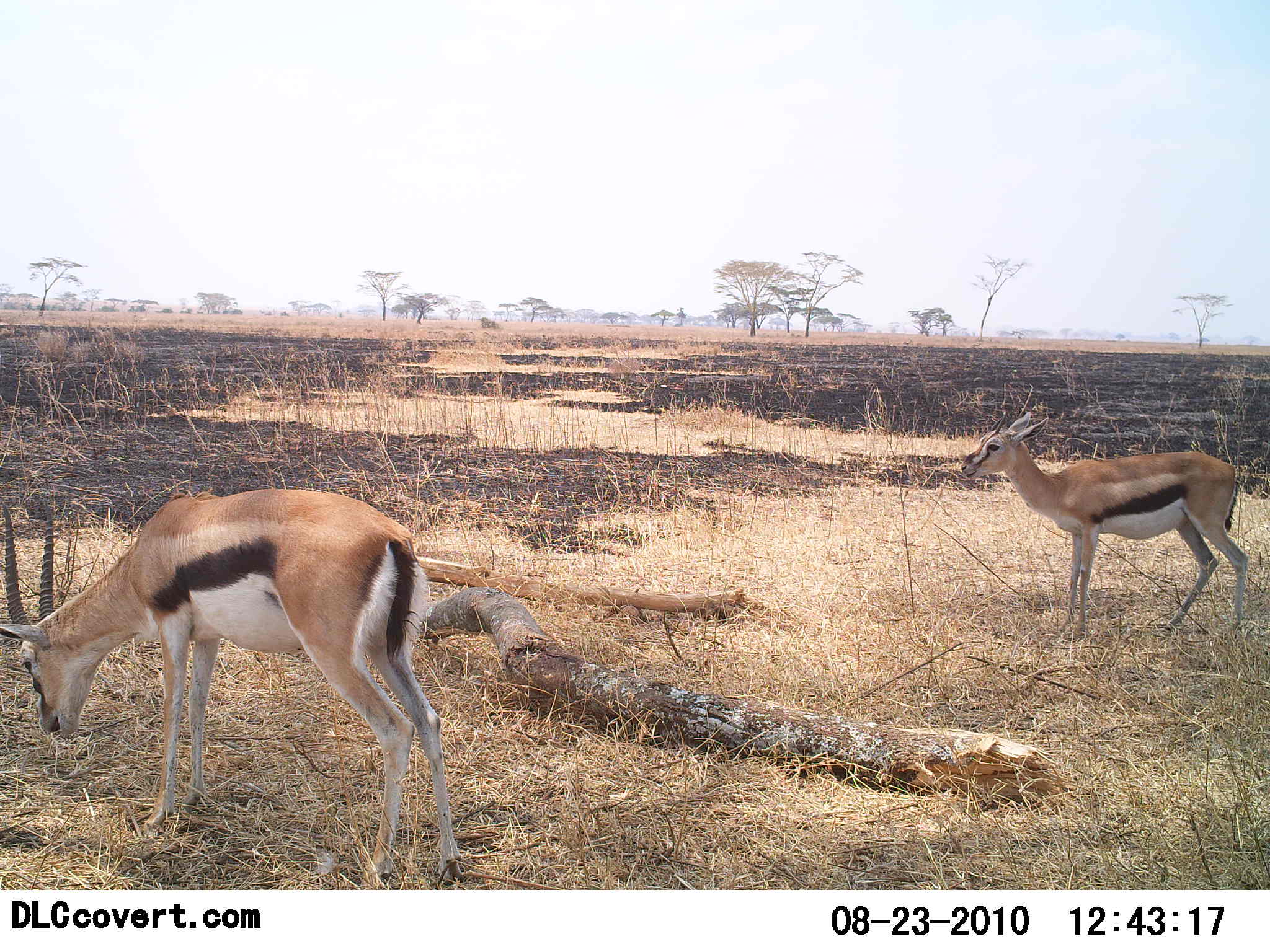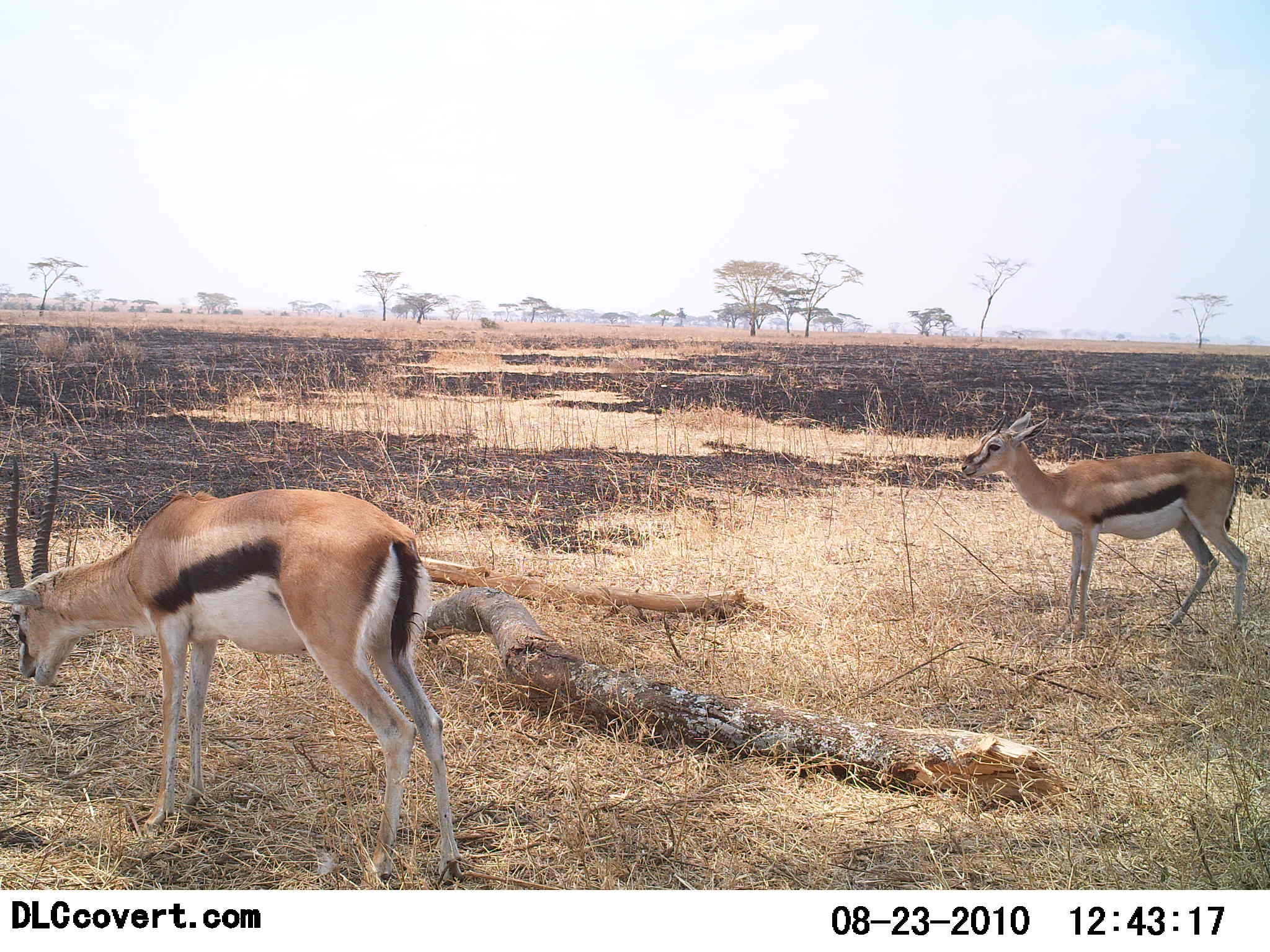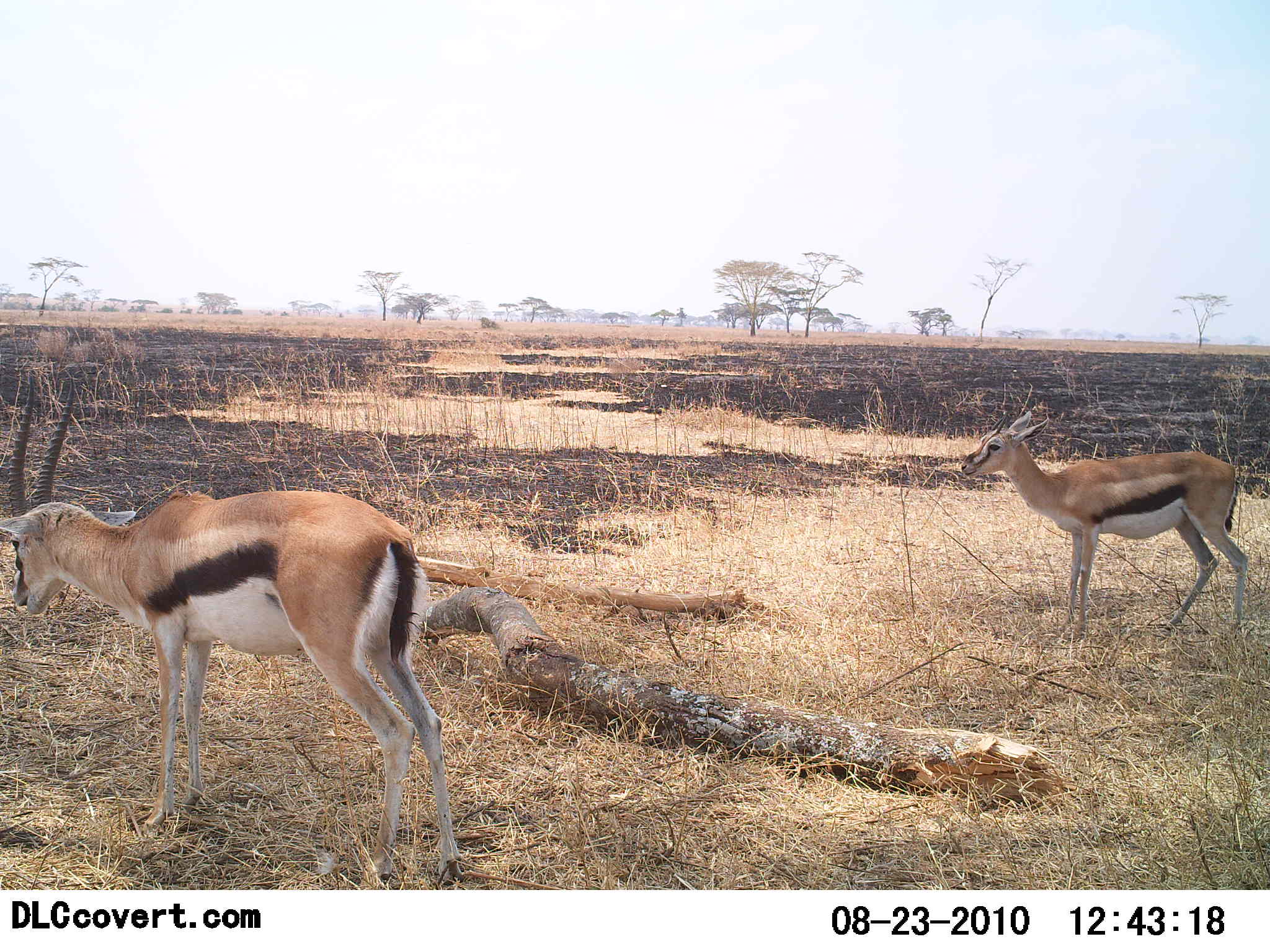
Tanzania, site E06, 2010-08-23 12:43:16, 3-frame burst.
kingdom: Animalia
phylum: Chordata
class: Mammalia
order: Artiodactyla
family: Bovidae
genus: Eudorcas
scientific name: Eudorcas thomsonii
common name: thomson's gazelle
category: gazellethomsons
Gazellethomsons (thomson's gazelle) (Eudorcas thomsonii), count 2. Behavior (volunteer vote fractions): standing 100%, resting 0%, moving 0%, interacting 0%. Young present (vote fraction): 0%. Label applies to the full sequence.